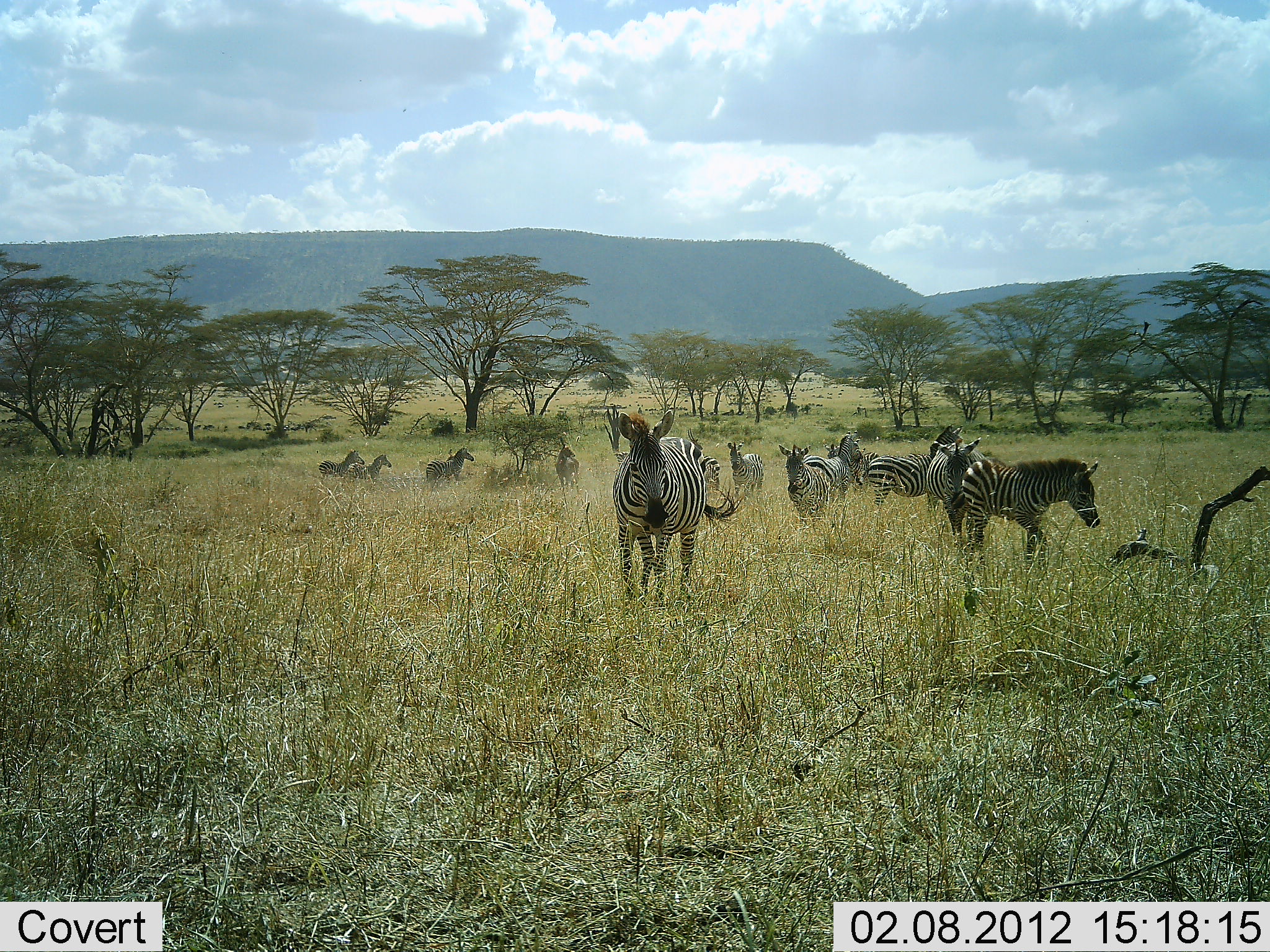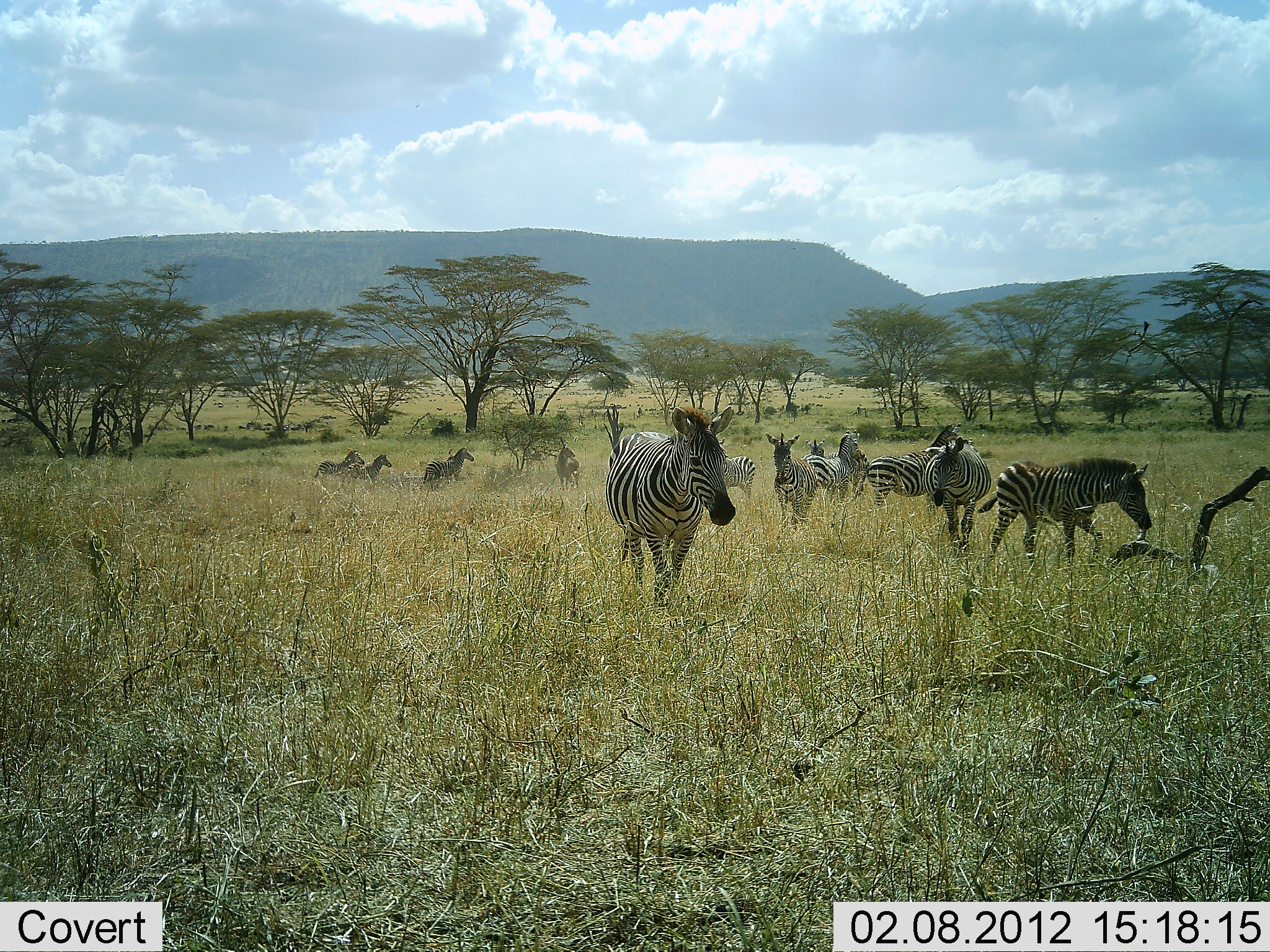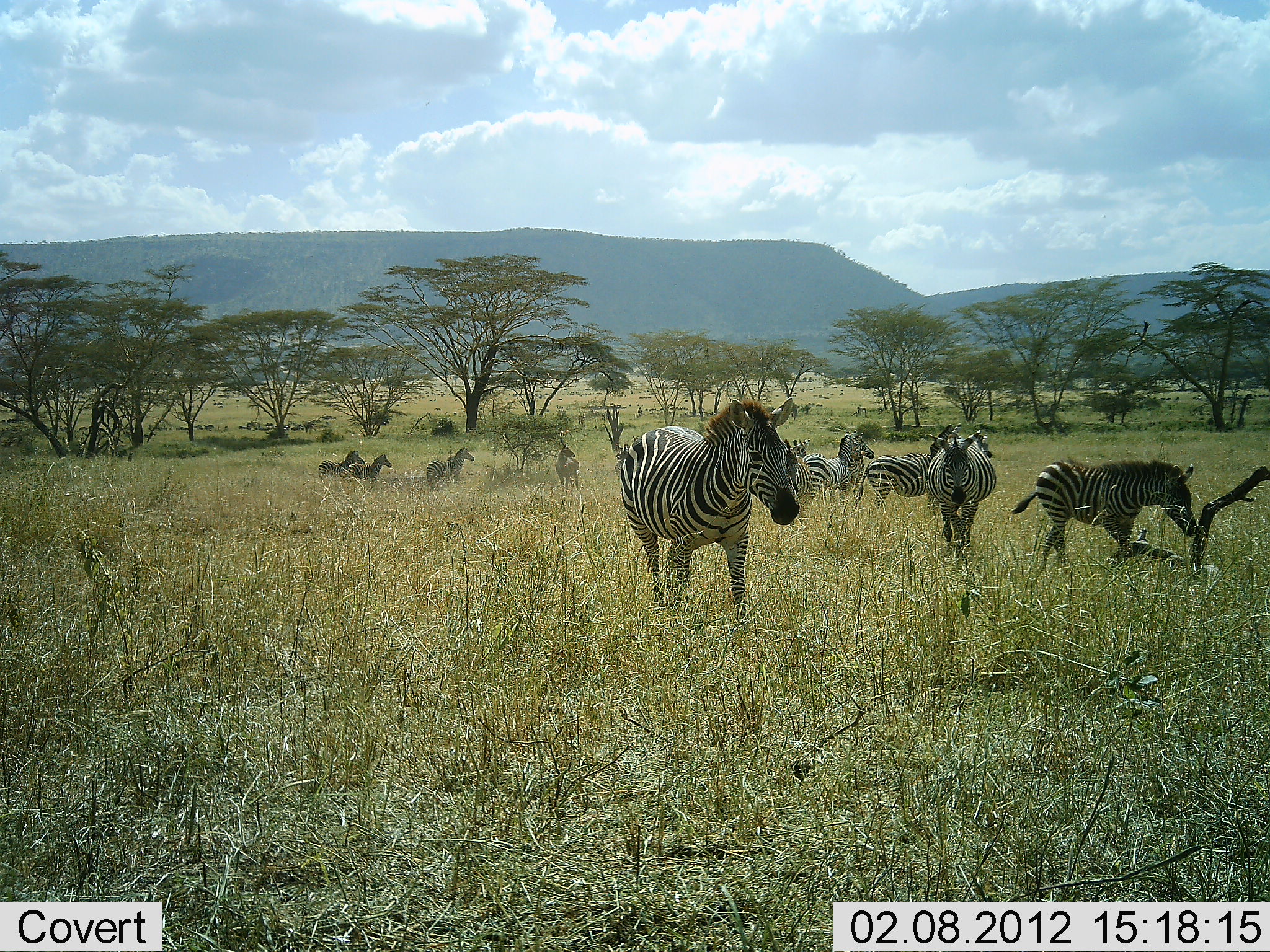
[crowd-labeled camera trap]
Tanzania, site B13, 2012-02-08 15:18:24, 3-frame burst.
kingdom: Animalia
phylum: Chordata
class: Mammalia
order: Perissodactyla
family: Equidae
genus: Equus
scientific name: Equus quagga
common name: plains zebra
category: zebra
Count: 11-50.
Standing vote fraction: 50%.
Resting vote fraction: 6%.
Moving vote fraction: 100%.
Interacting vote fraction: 6%.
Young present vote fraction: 22%.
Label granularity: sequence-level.